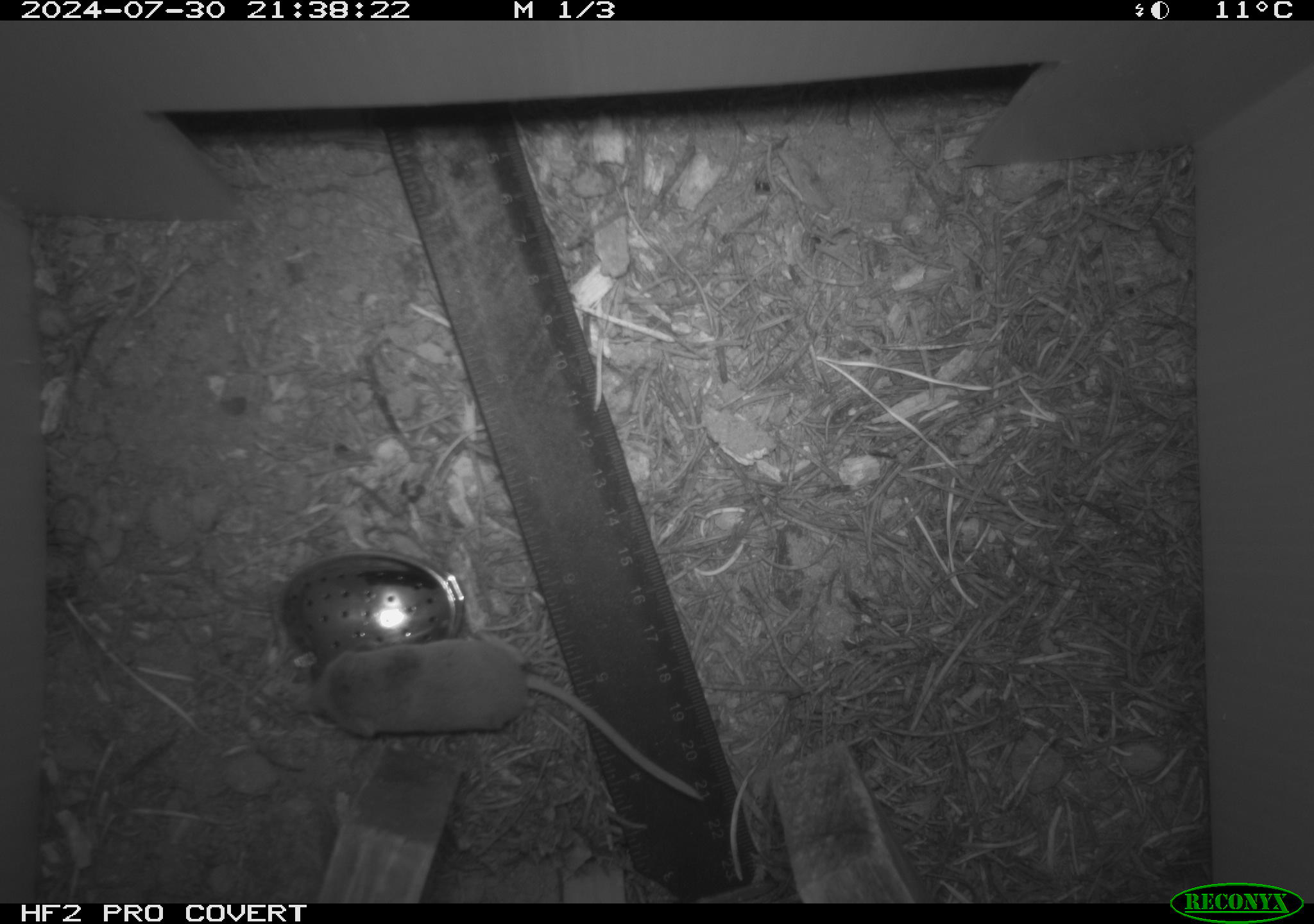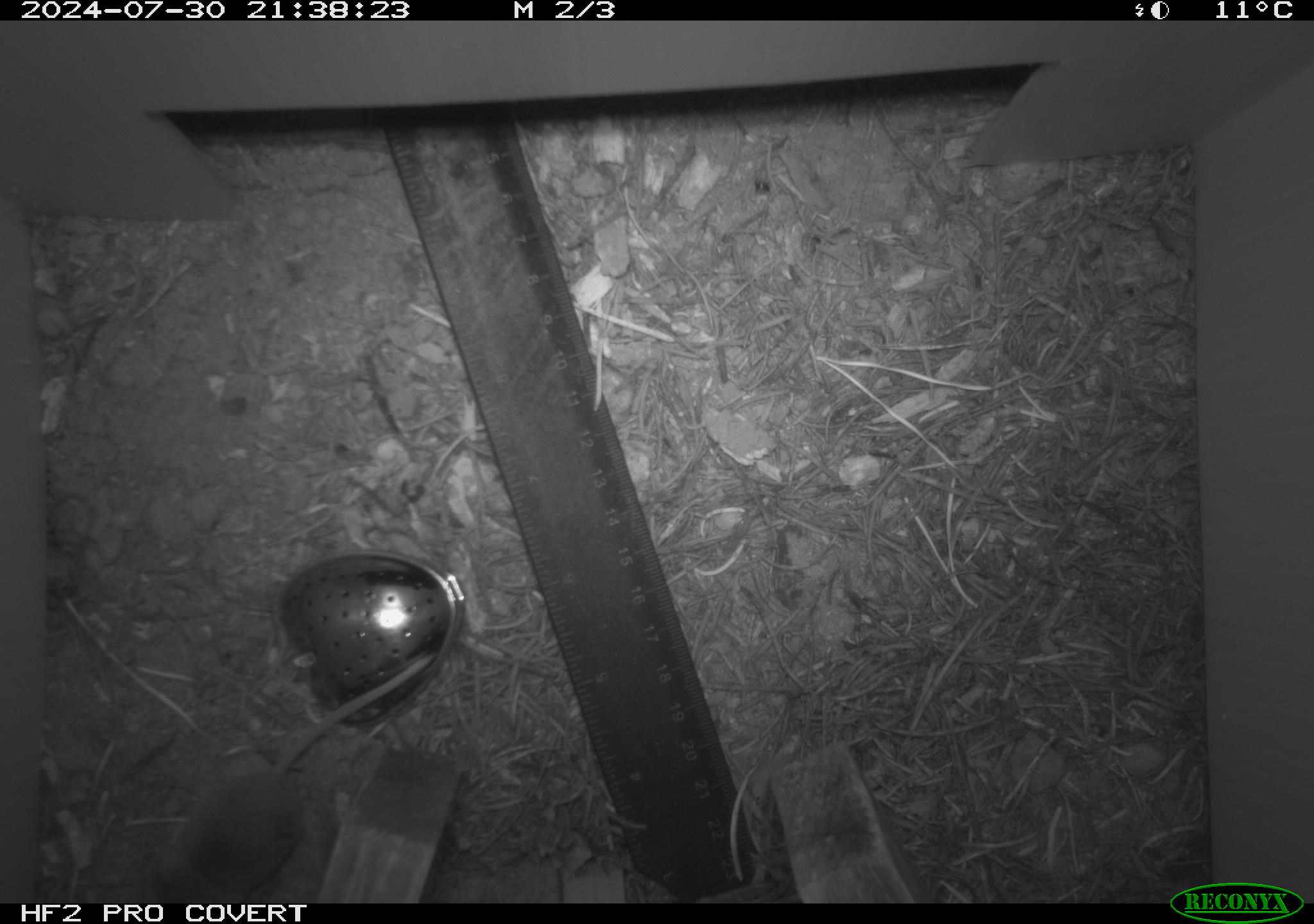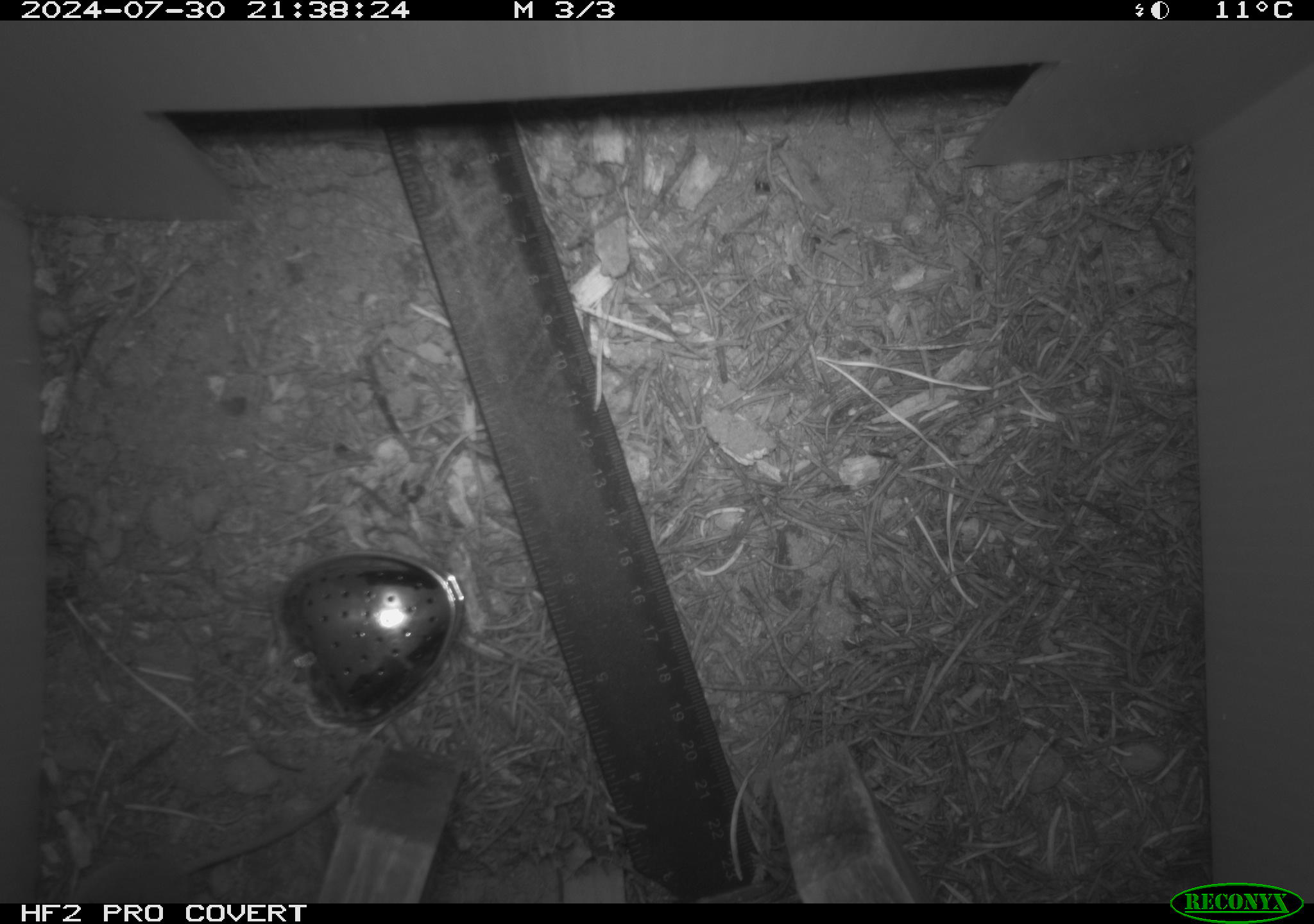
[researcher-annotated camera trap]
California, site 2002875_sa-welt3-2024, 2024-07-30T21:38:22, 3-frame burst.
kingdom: Animalia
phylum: Chordata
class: Mammalia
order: Eulipotyphla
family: Soricidae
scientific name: Soricidae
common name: shrews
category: soricidae family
Soricidae family (shrews) (Soricidae).